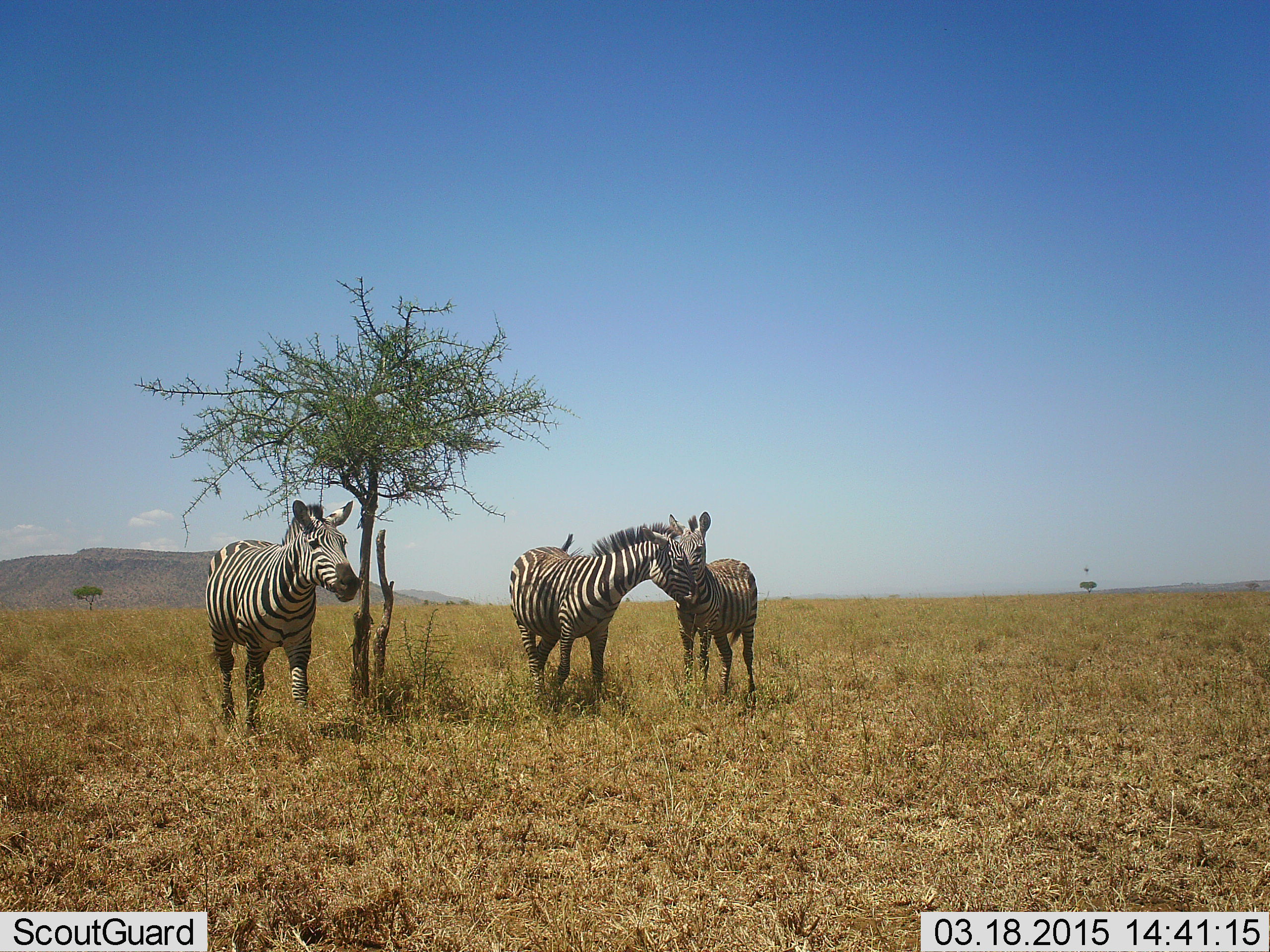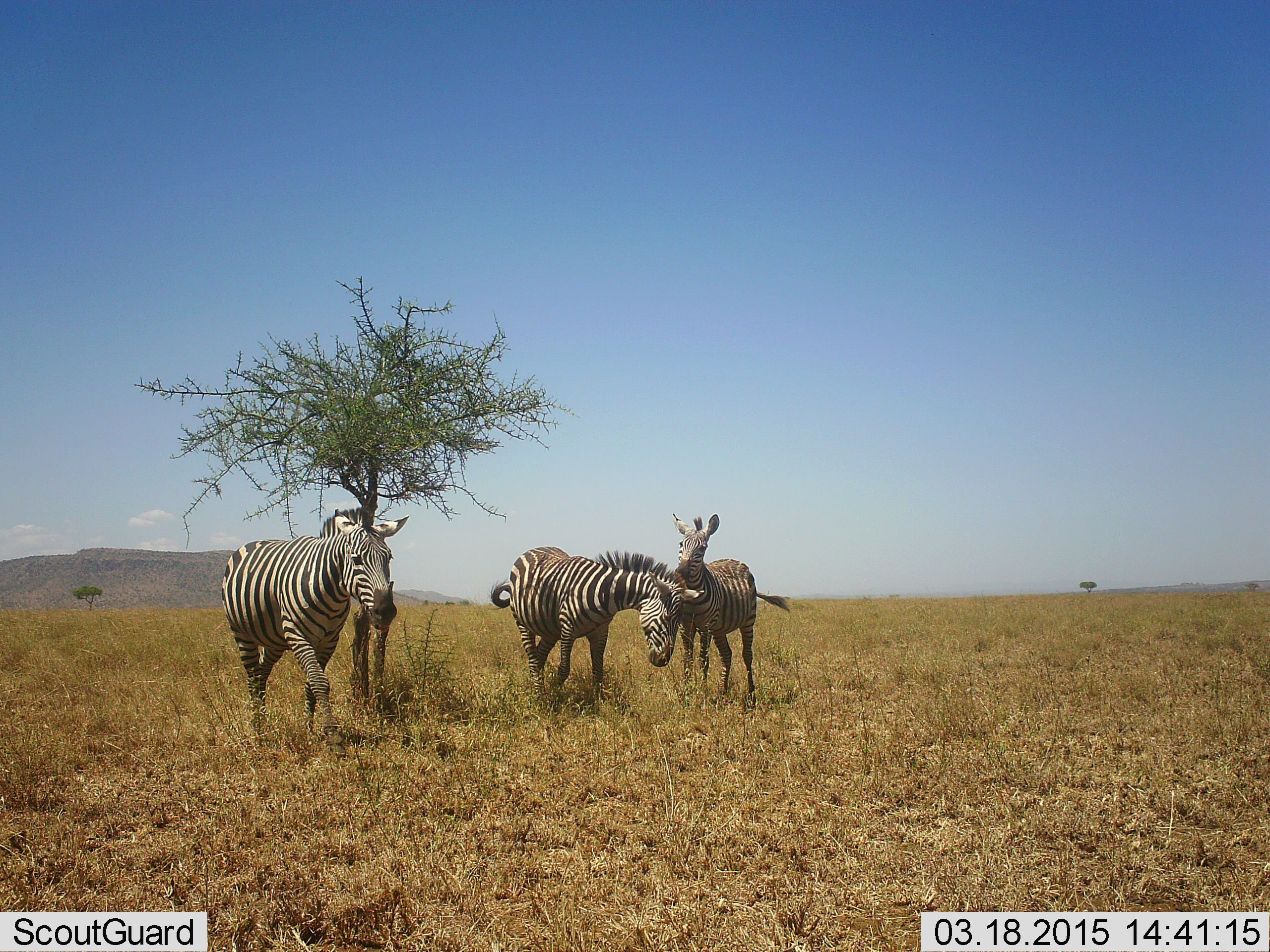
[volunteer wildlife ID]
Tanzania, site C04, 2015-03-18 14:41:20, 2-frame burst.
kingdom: Animalia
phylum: Chordata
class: Mammalia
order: Perissodactyla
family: Equidae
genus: Equus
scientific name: Equus quagga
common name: plains zebra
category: zebra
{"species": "zebra (plains zebra) (Equus quagga)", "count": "3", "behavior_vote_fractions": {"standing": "40%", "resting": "0%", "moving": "40%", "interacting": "60%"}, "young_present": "0%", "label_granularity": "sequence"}